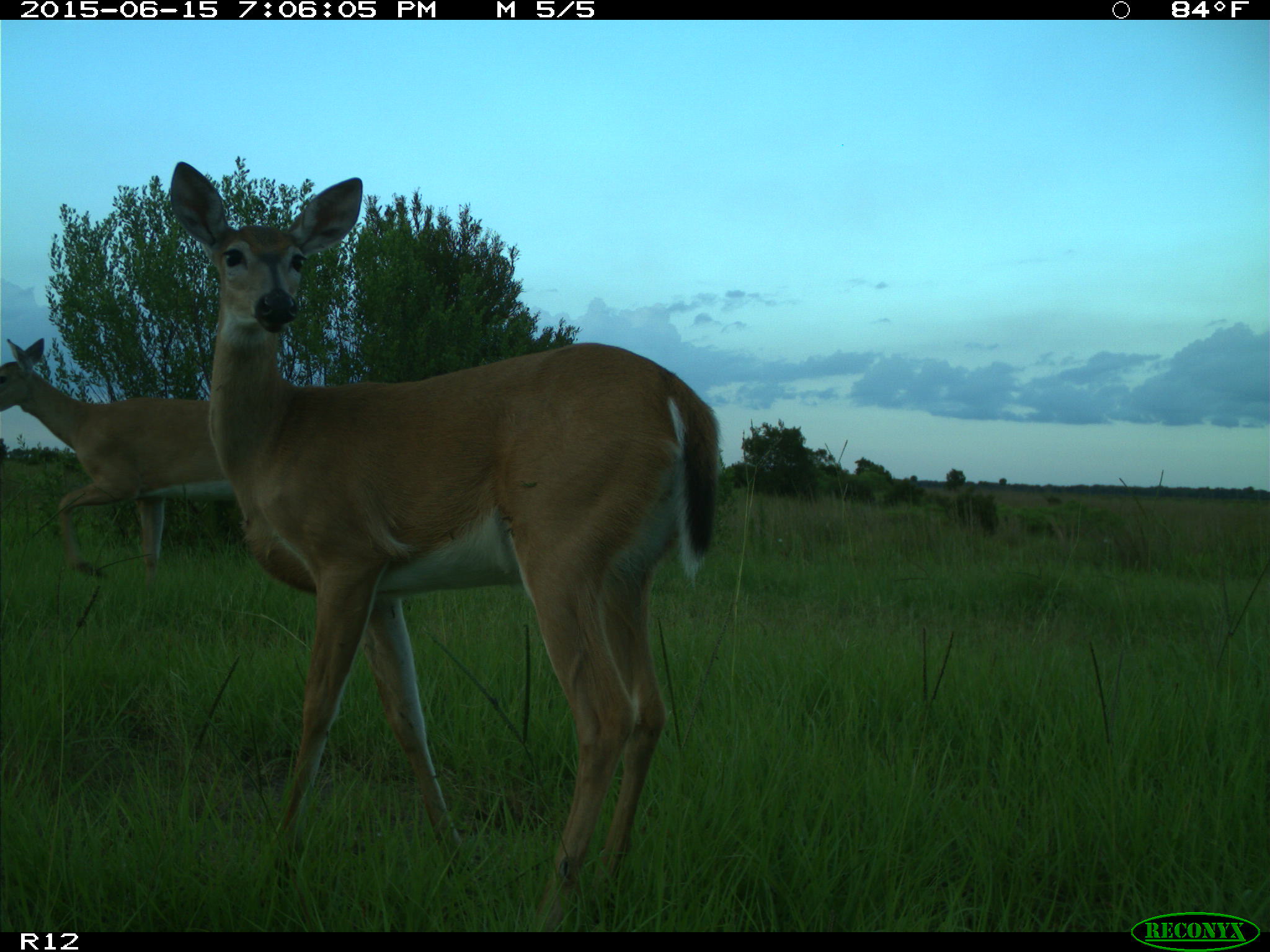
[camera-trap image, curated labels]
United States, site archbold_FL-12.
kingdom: Animalia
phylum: Chordata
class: Mammalia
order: Artiodactyla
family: Cervidae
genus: Odocoileus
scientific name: Odocoileus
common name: deer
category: unidentified deer